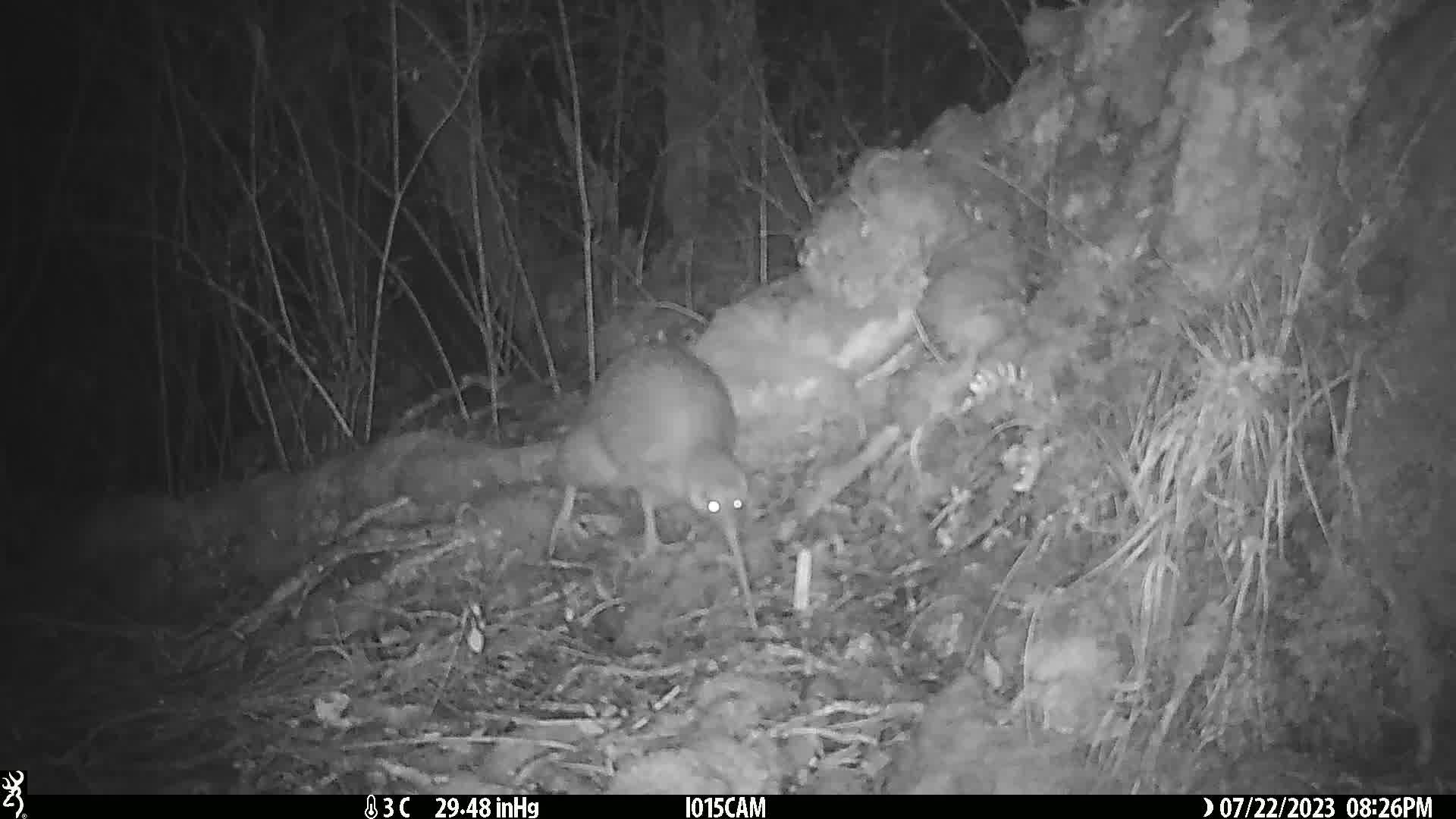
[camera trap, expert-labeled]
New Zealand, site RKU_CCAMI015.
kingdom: Animalia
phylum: Chordata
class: Aves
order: Apterygiformes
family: Apterygidae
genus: Apteryx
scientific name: Apteryx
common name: kiwi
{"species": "kiwi (Apteryx)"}